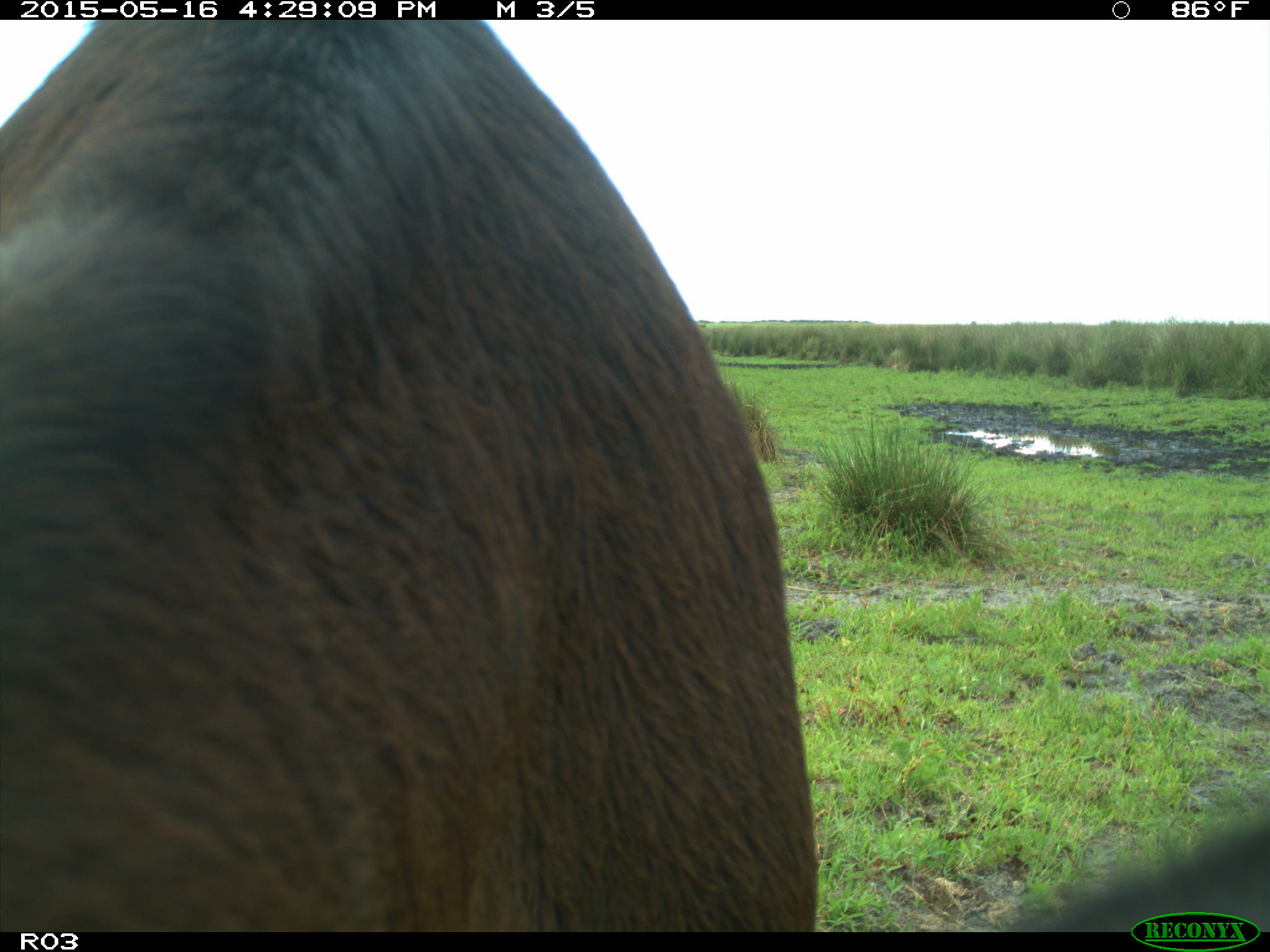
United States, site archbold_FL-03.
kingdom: Animalia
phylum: Chordata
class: Mammalia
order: Artiodactyla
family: Bovidae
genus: Bos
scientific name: Bos taurus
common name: domestic cow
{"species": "Bos taurus (domestic cow)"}